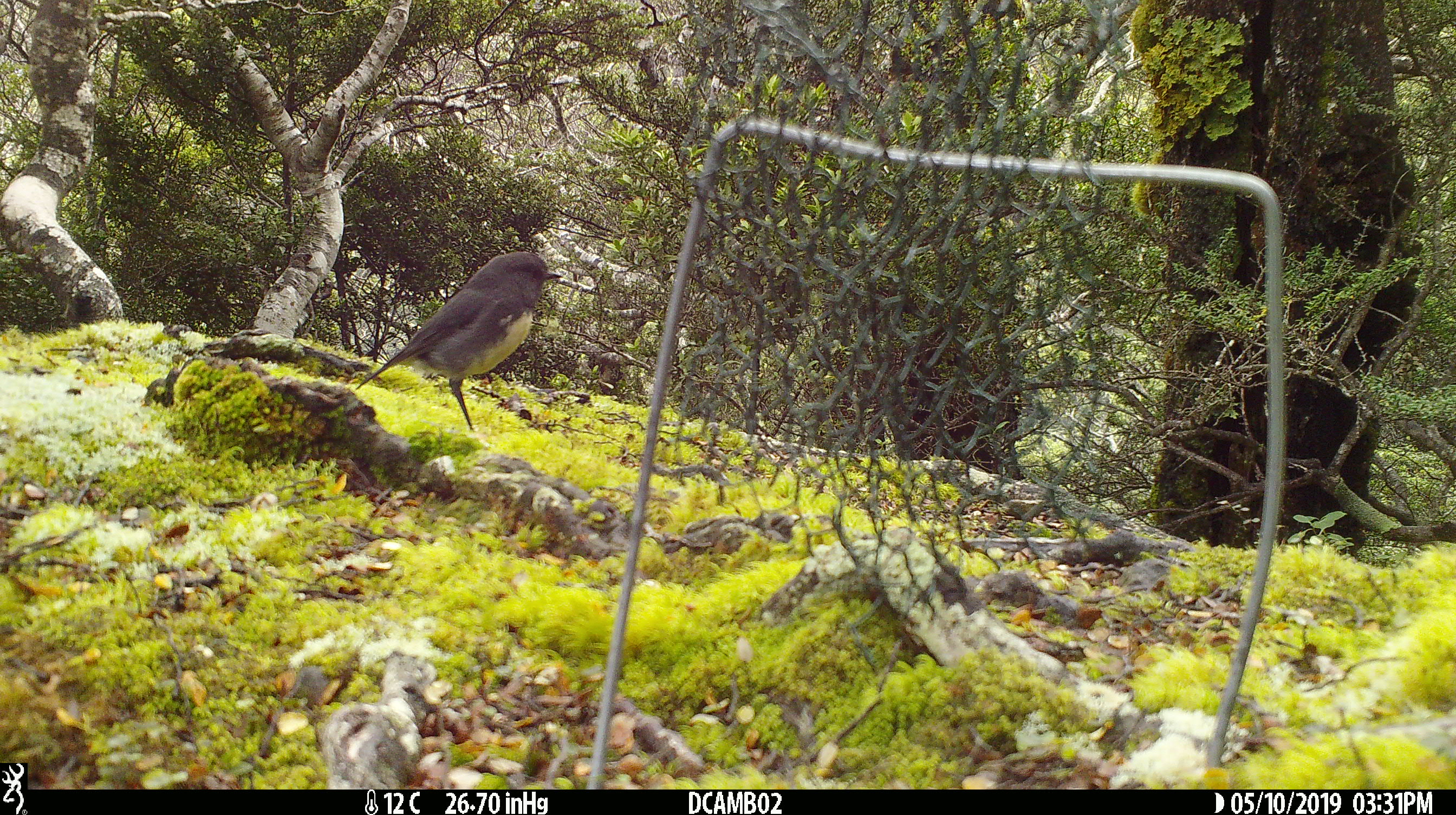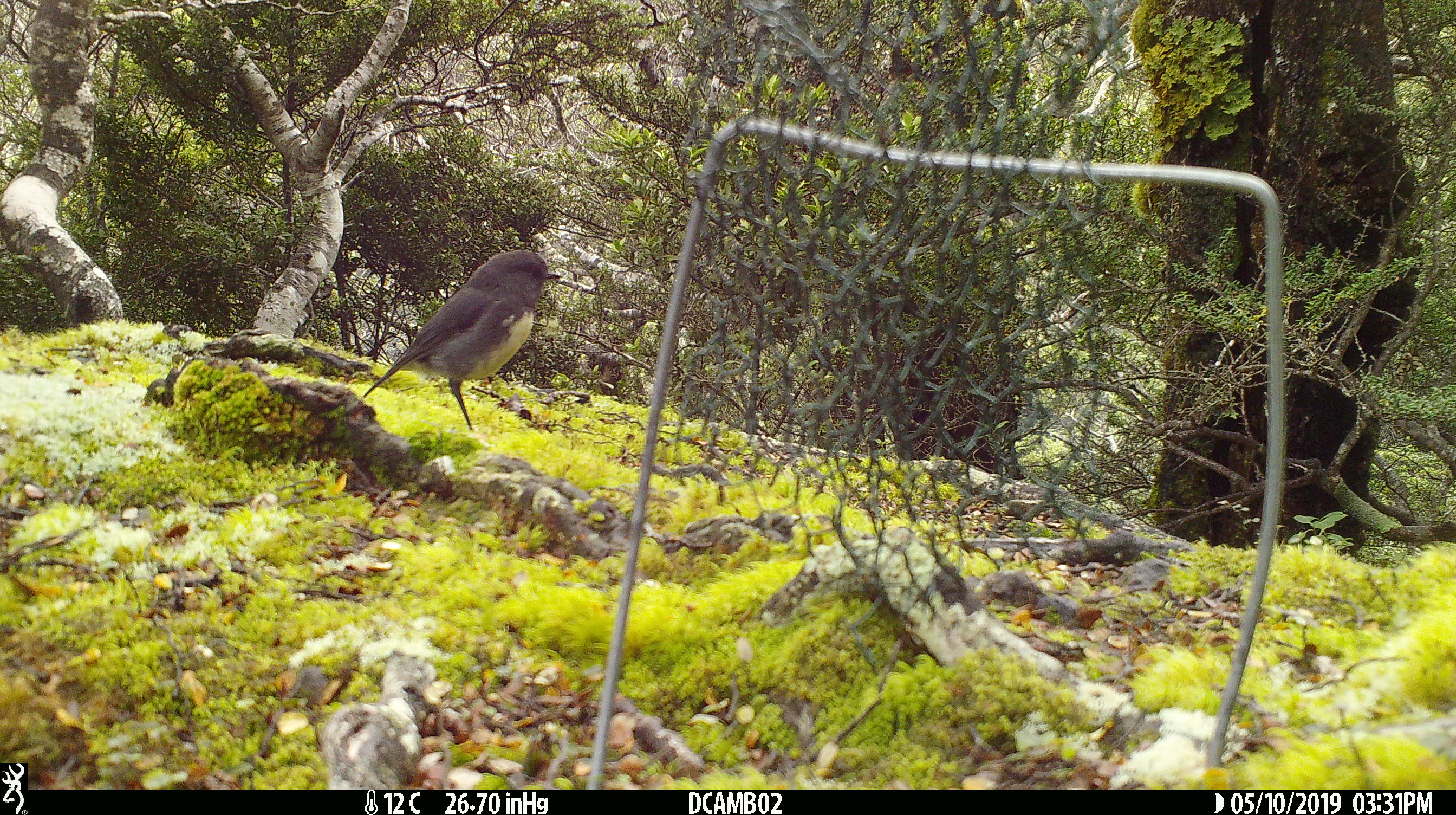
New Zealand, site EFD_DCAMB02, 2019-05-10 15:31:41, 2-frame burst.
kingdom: Animalia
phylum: Chordata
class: Aves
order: Passeriformes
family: Petroicidae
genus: Petroica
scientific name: Petroica australis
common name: new zealand robin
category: robin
Robin (new zealand robin) (Petroica australis).